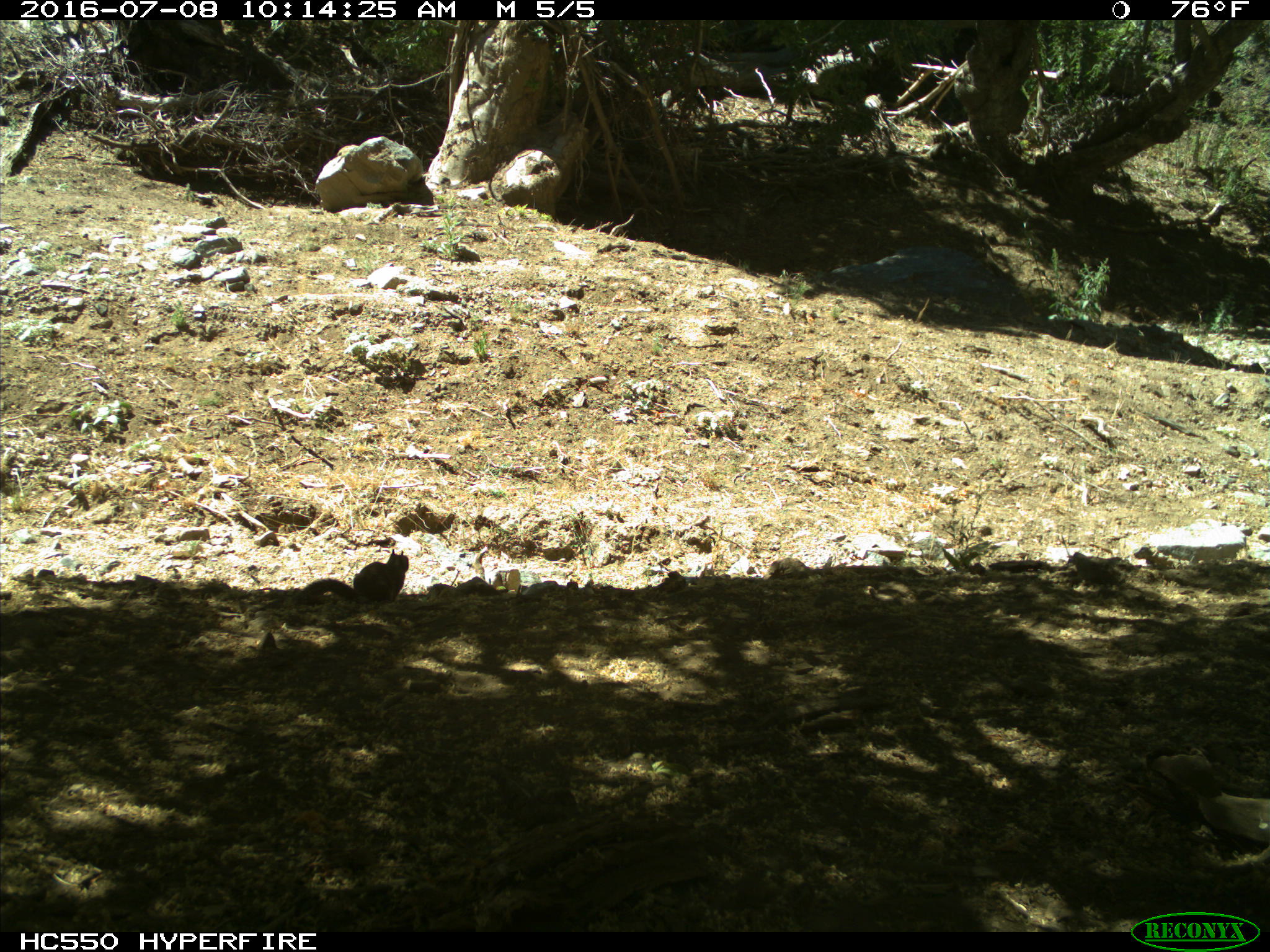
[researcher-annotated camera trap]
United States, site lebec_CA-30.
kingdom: Animalia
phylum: Chordata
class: Mammalia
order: Rodentia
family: Sciuridae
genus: Otospermophilus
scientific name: Otospermophilus beecheyi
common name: california ground squirrel